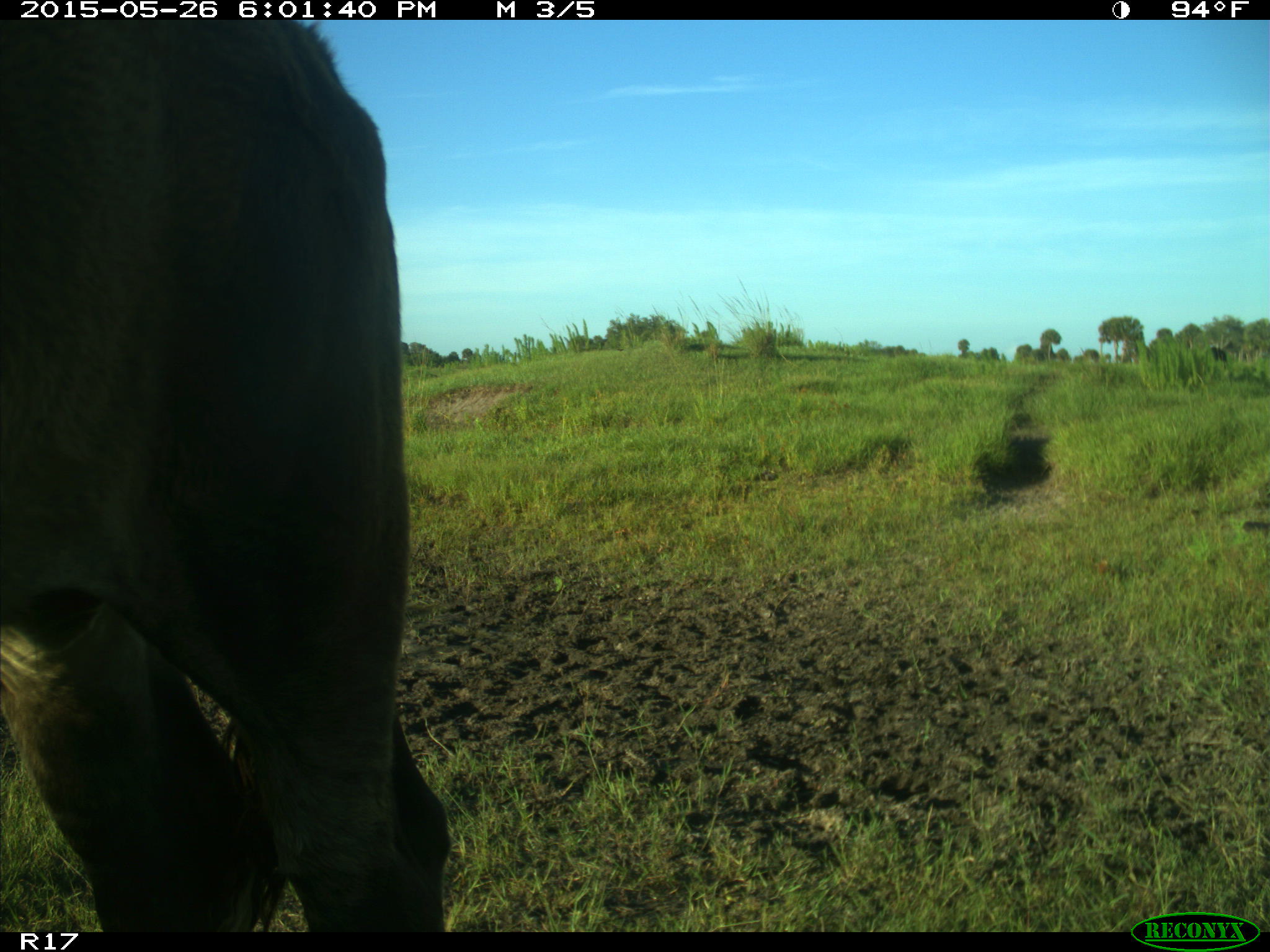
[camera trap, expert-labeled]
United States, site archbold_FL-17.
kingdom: Animalia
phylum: Chordata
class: Mammalia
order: Artiodactyla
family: Bovidae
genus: Bos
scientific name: Bos taurus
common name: domestic cow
Bos taurus (domestic cow).